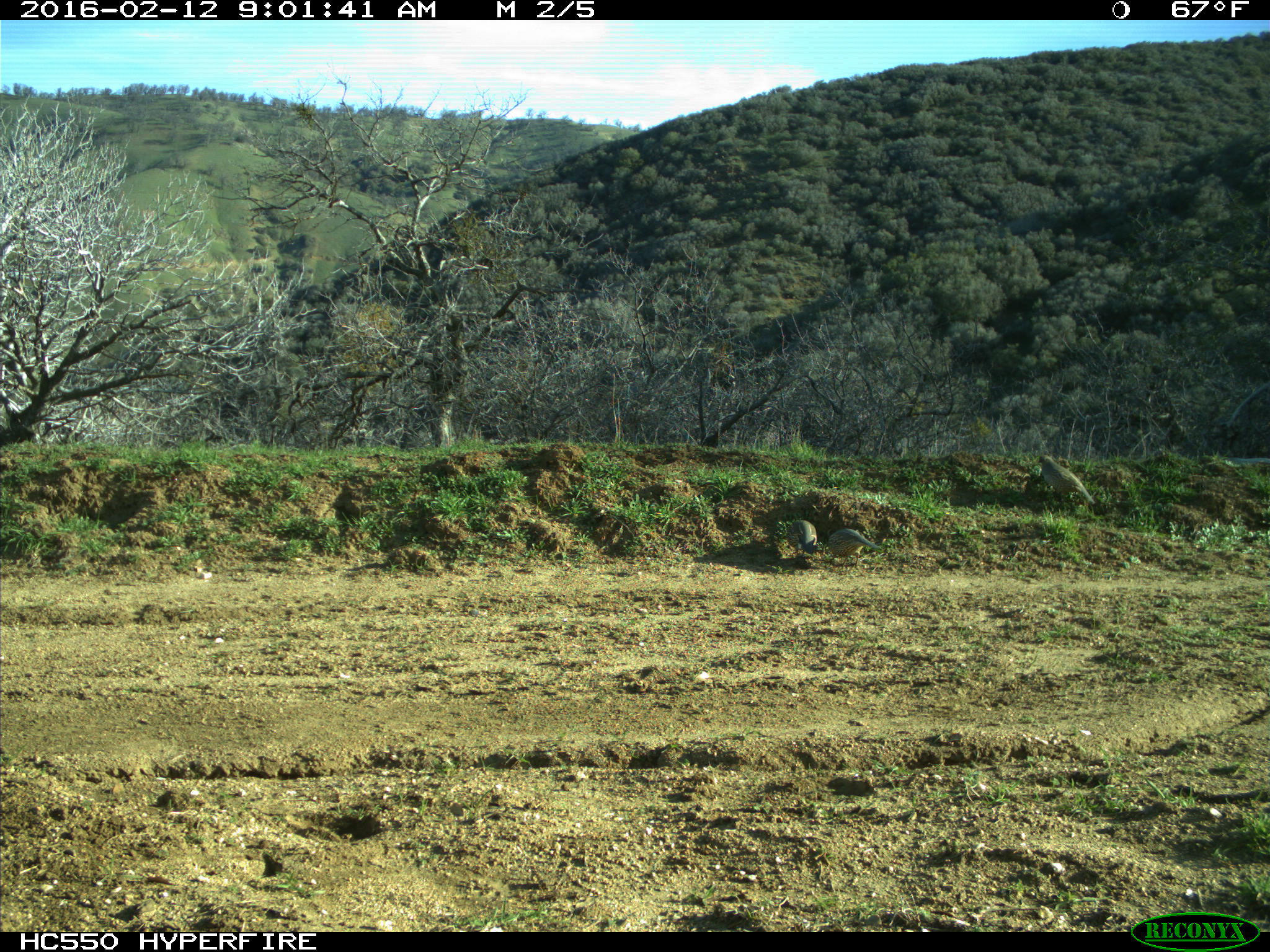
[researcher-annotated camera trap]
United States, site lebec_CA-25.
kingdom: Animalia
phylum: Chordata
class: Aves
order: Galliformes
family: Odontophoridae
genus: Callipepla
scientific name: Callipepla californica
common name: california quail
Callipepla californica (california quail).